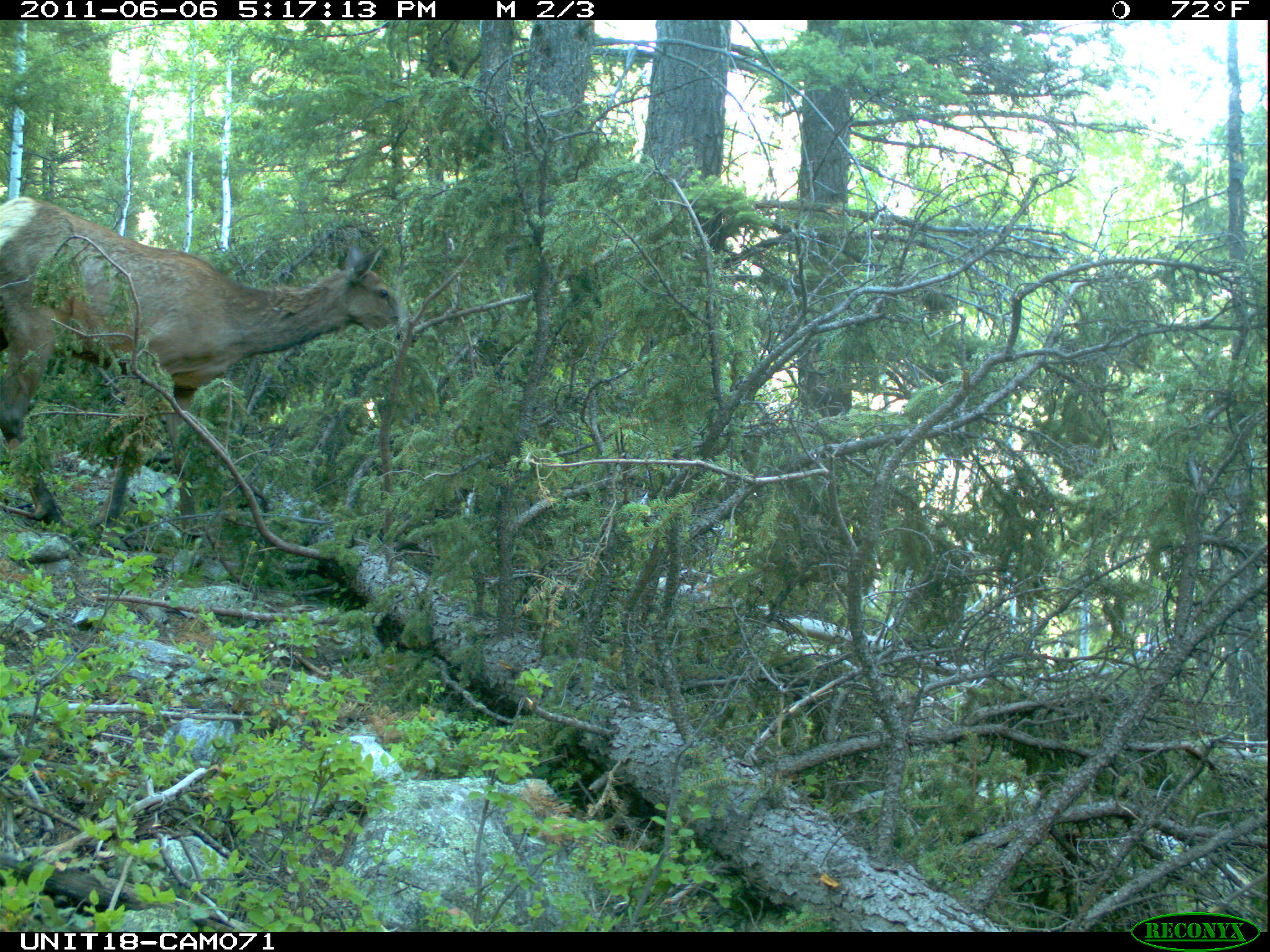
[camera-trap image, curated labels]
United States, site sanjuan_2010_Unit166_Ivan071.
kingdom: Animalia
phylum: Chordata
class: Mammalia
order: Artiodactyla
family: Cervidae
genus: Cervus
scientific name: Cervus elaphus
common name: red deer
Cervus elaphus (red deer).